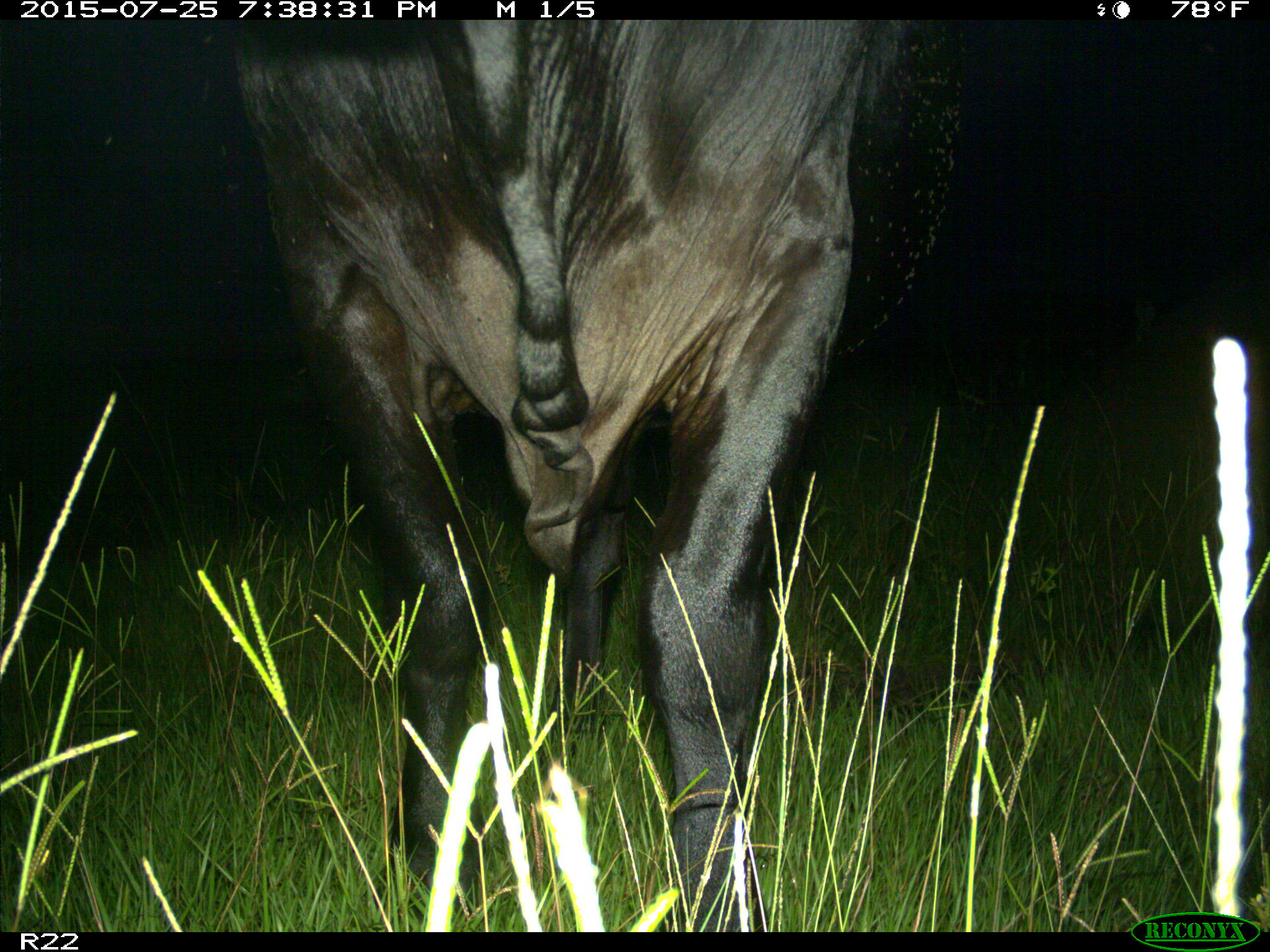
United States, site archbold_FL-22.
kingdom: Animalia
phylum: Chordata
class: Mammalia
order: Artiodactyla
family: Bovidae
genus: Bos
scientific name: Bos taurus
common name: domestic cow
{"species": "Bos taurus (domestic cow)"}